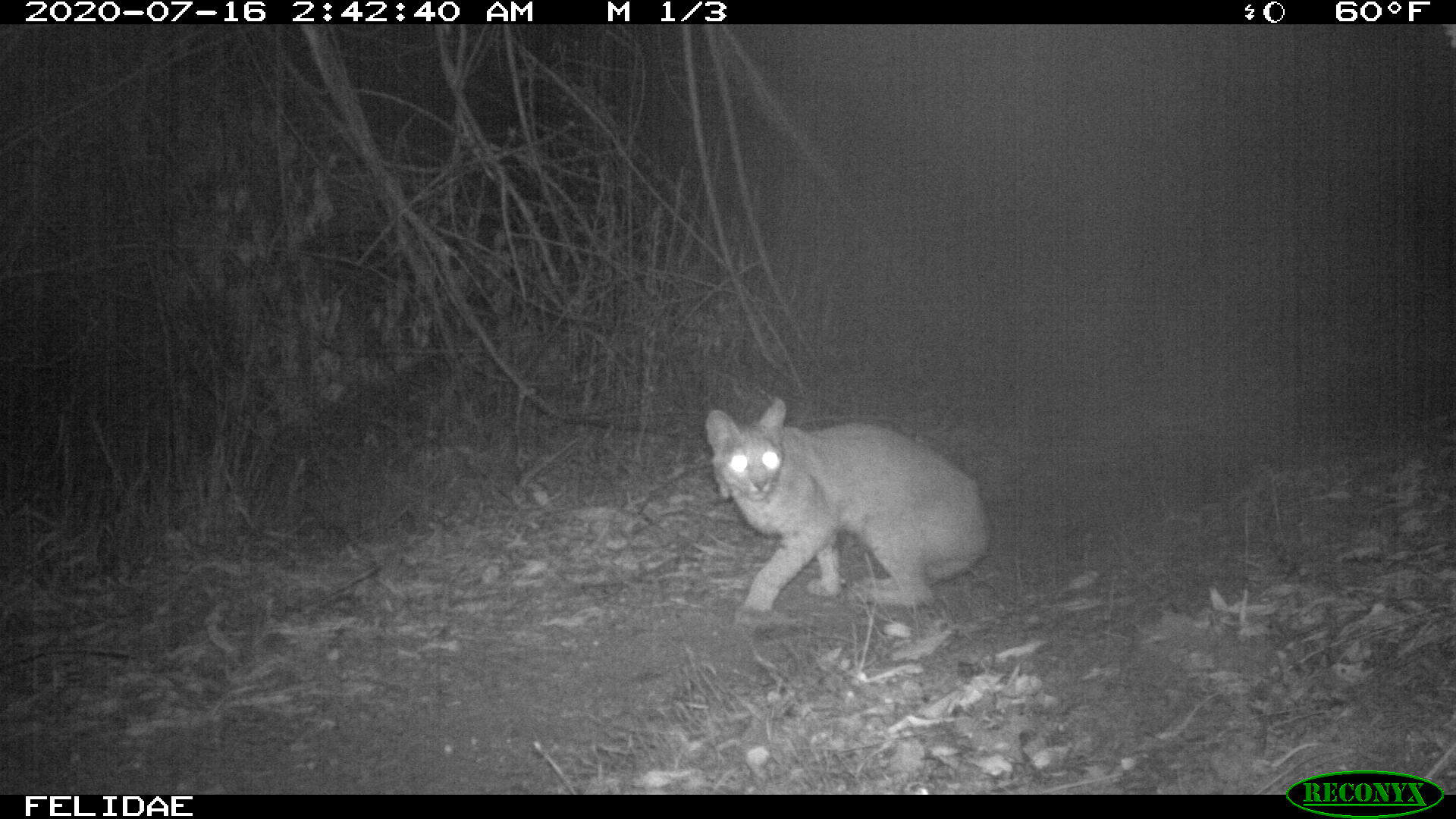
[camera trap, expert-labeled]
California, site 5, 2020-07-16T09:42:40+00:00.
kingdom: Animalia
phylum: Chordata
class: Mammalia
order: Carnivora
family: Felidae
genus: Lynx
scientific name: Lynx rufus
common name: bobcat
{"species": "bobcat (Lynx rufus)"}